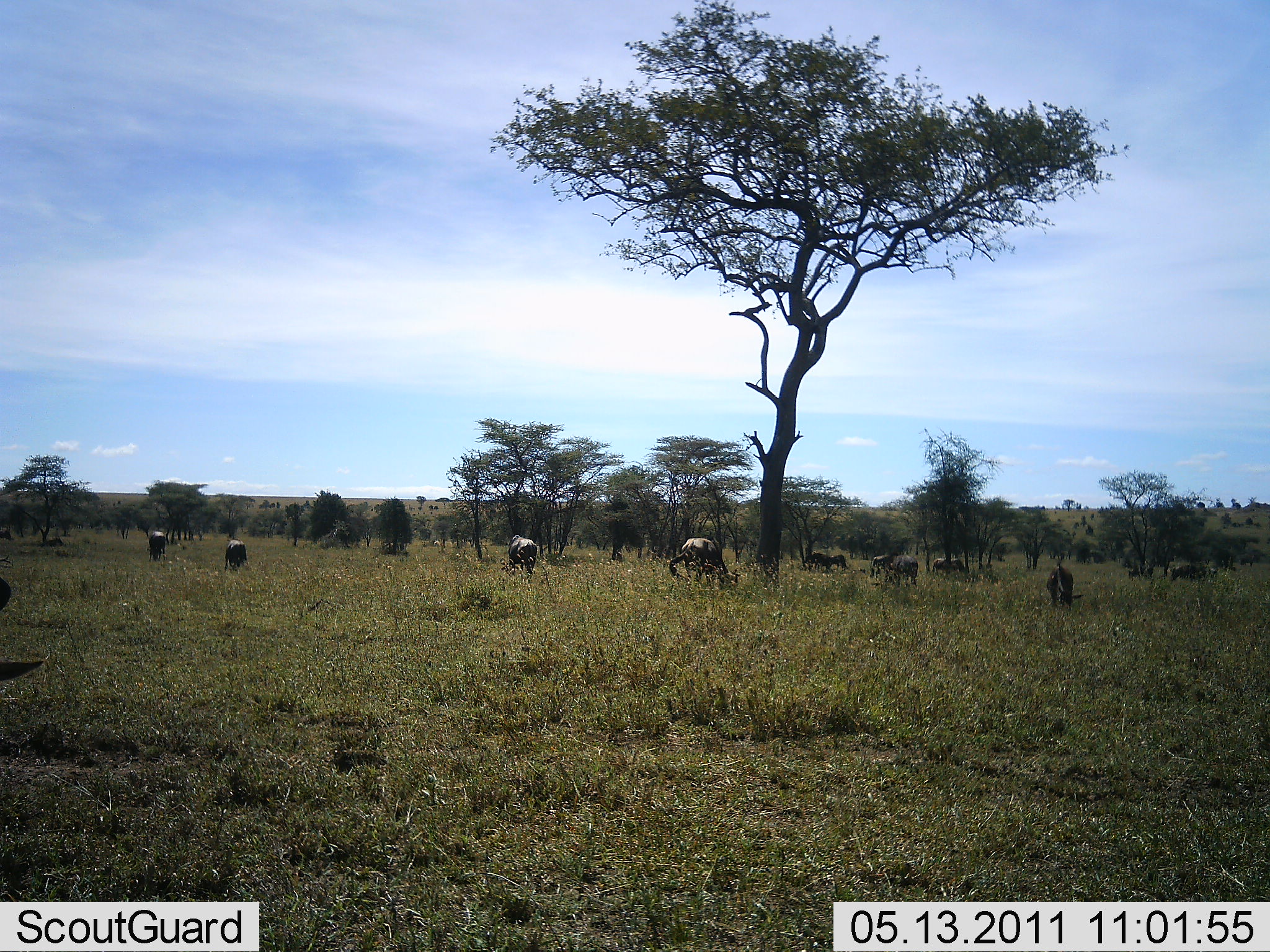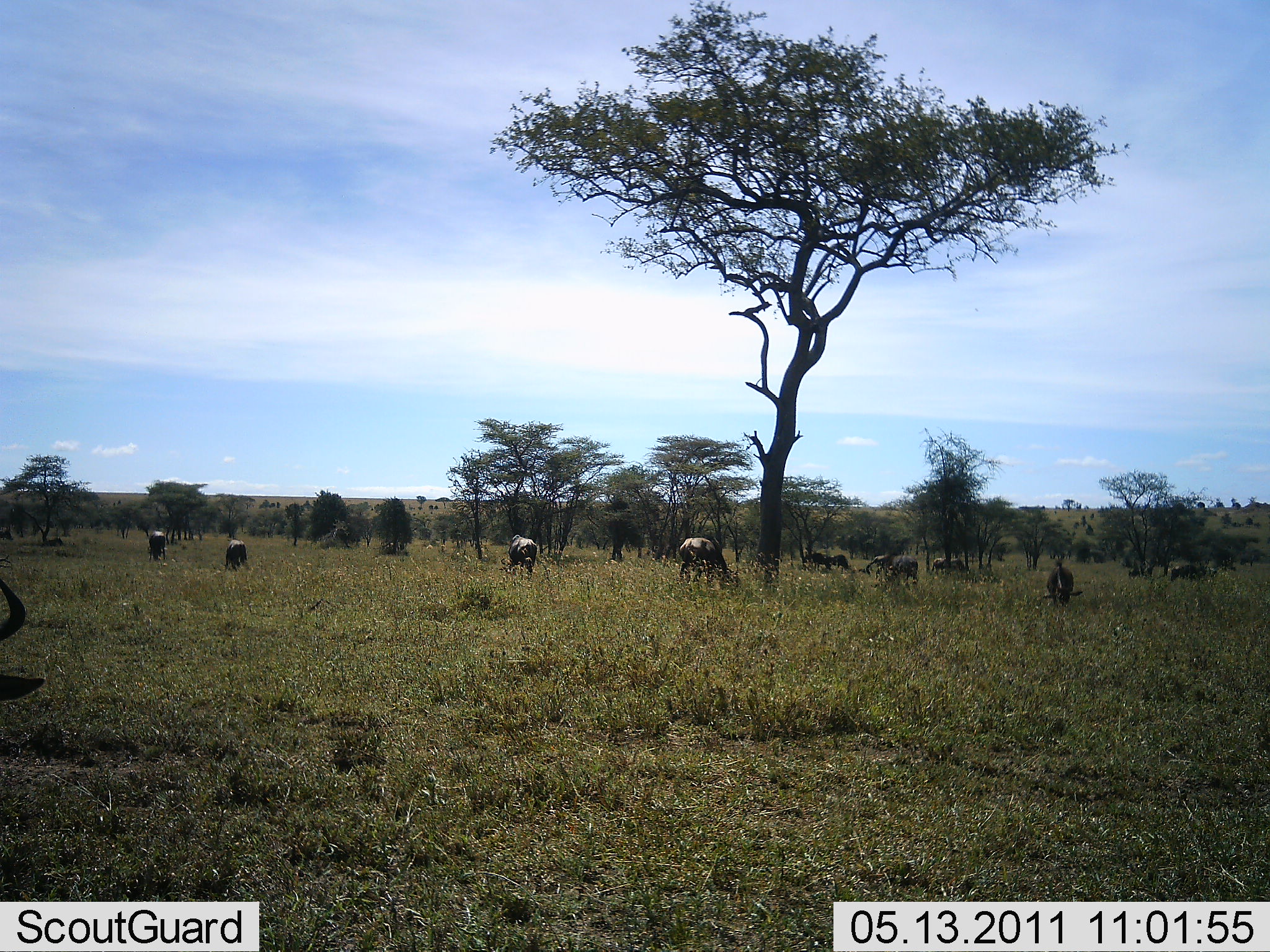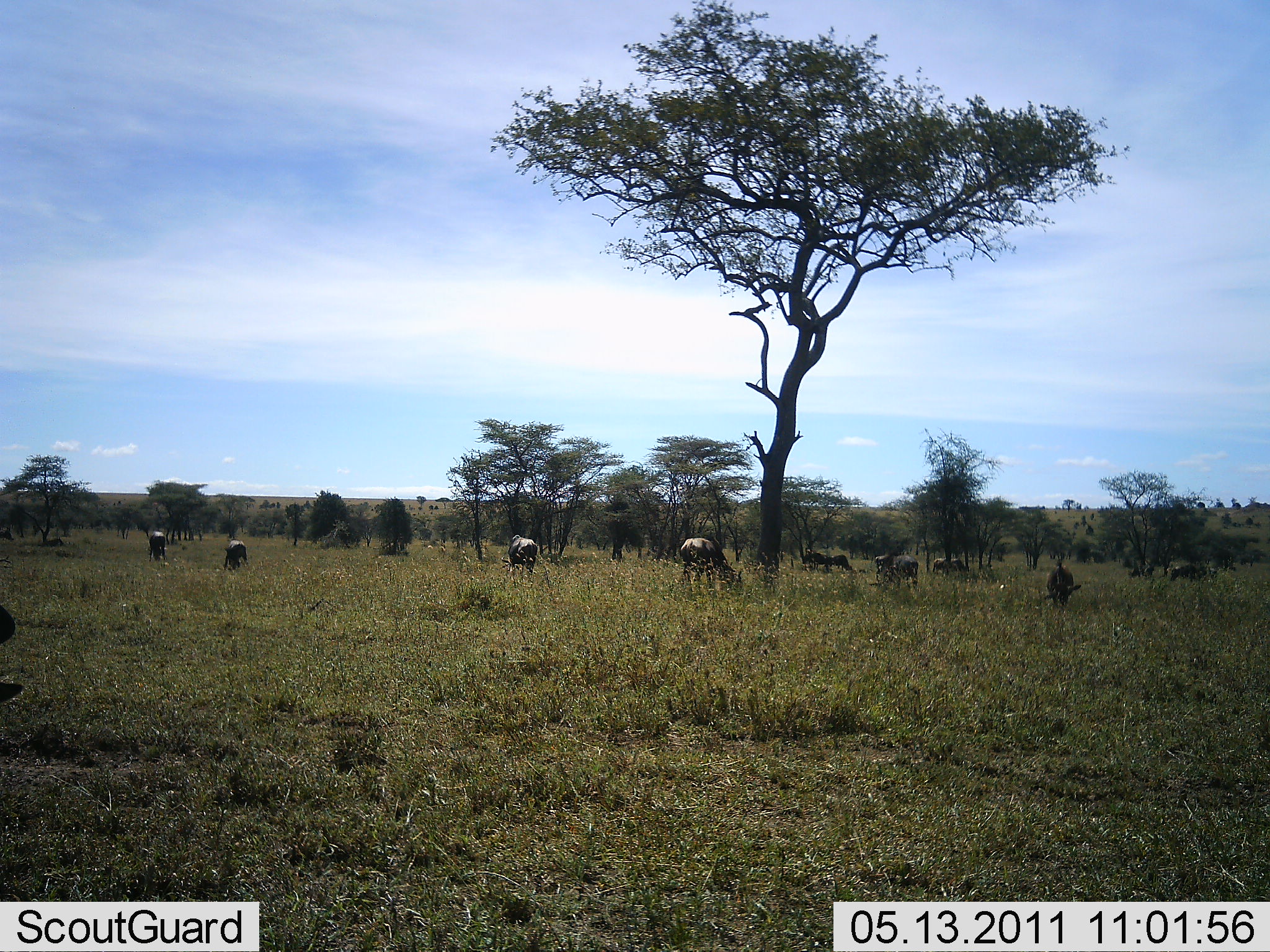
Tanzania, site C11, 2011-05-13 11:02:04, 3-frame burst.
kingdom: Animalia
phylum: Chordata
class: Mammalia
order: Artiodactyla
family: Bovidae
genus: Connochaetes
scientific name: Connochaetes taurinus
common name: blue wildebeest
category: wildebeest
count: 11-50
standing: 50%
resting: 10%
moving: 10%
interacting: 0%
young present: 0%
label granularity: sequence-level